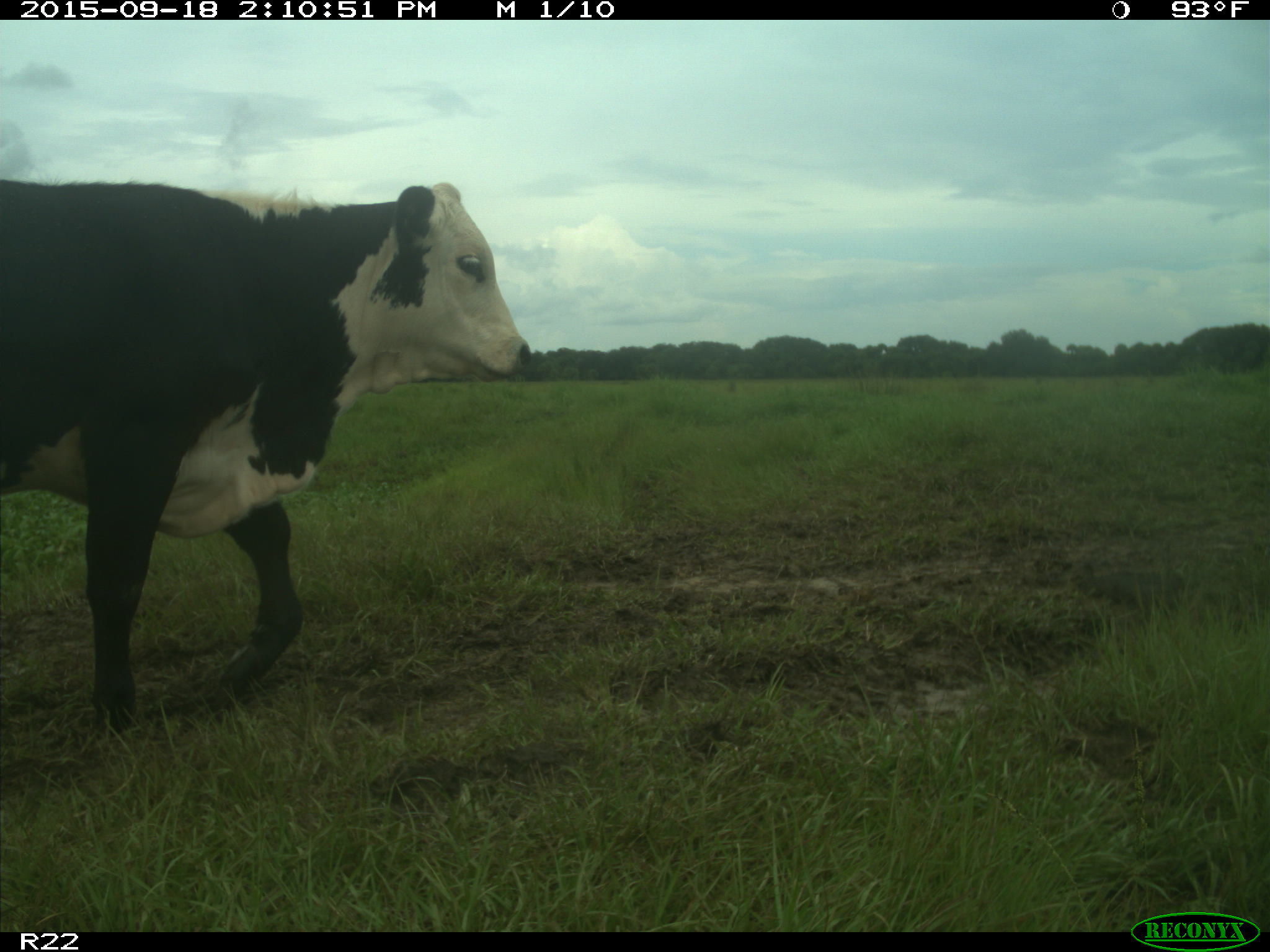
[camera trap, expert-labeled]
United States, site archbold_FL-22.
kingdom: Animalia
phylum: Chordata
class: Mammalia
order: Artiodactyla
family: Bovidae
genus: Bos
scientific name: Bos taurus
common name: domestic cow